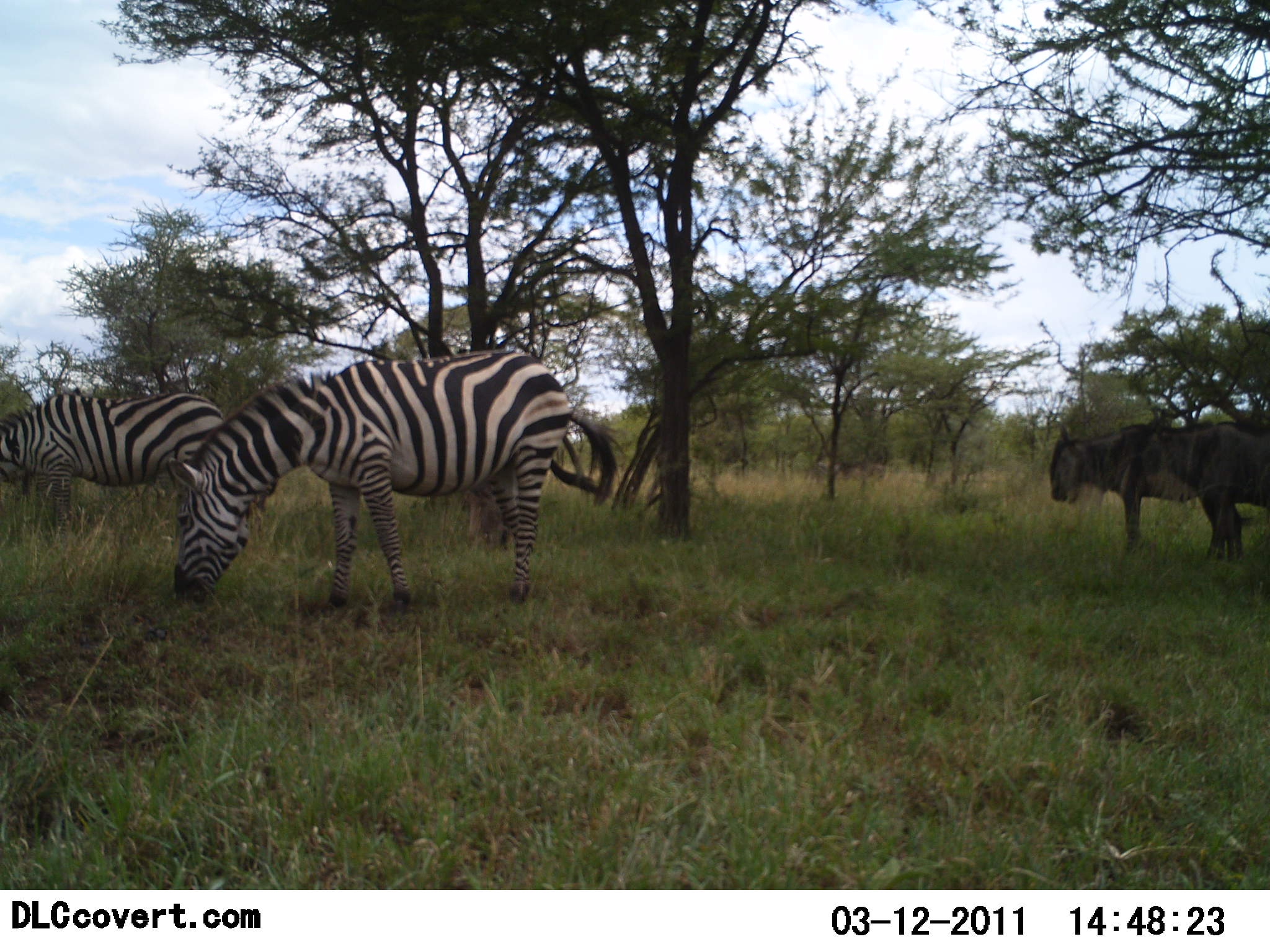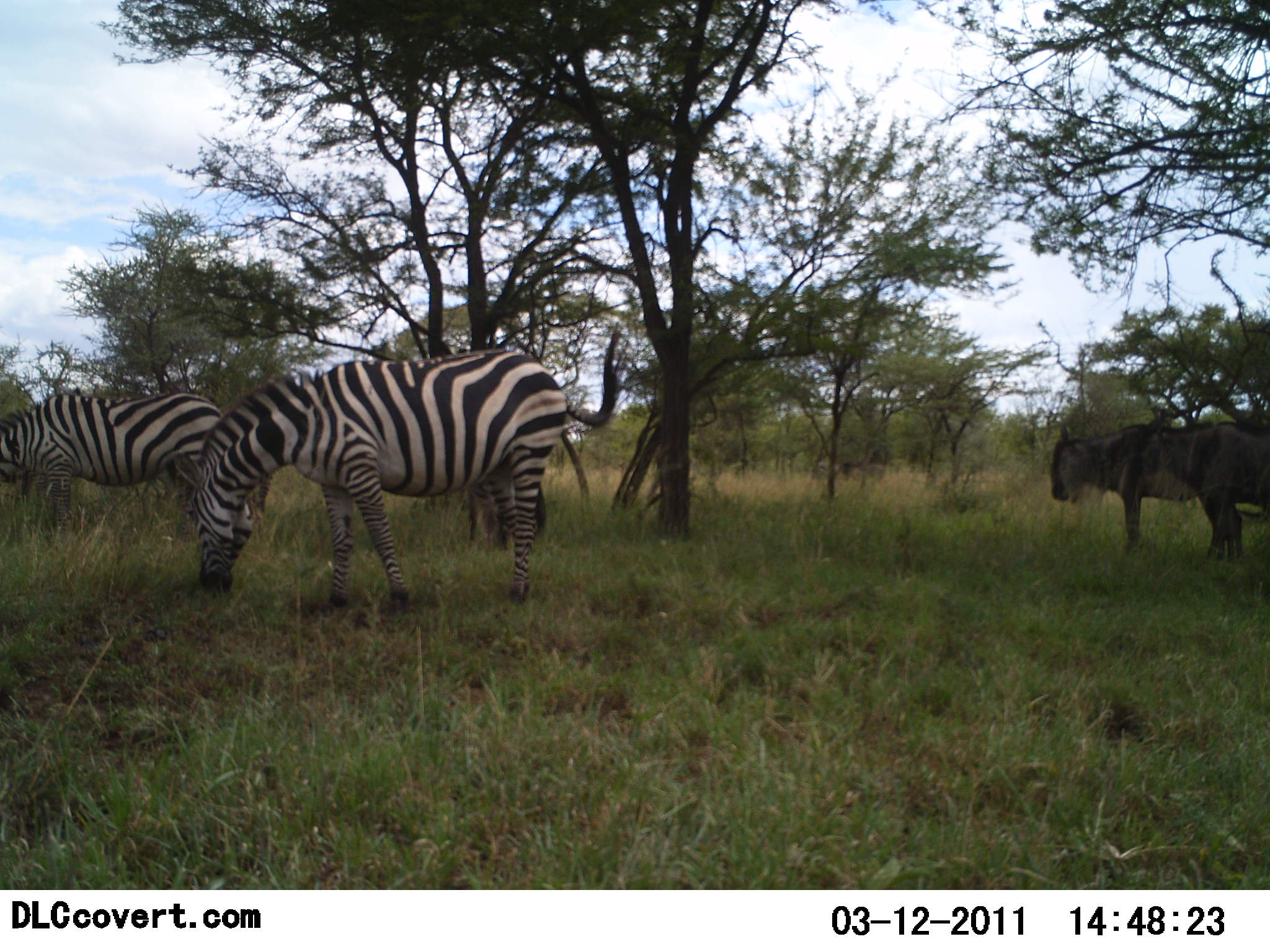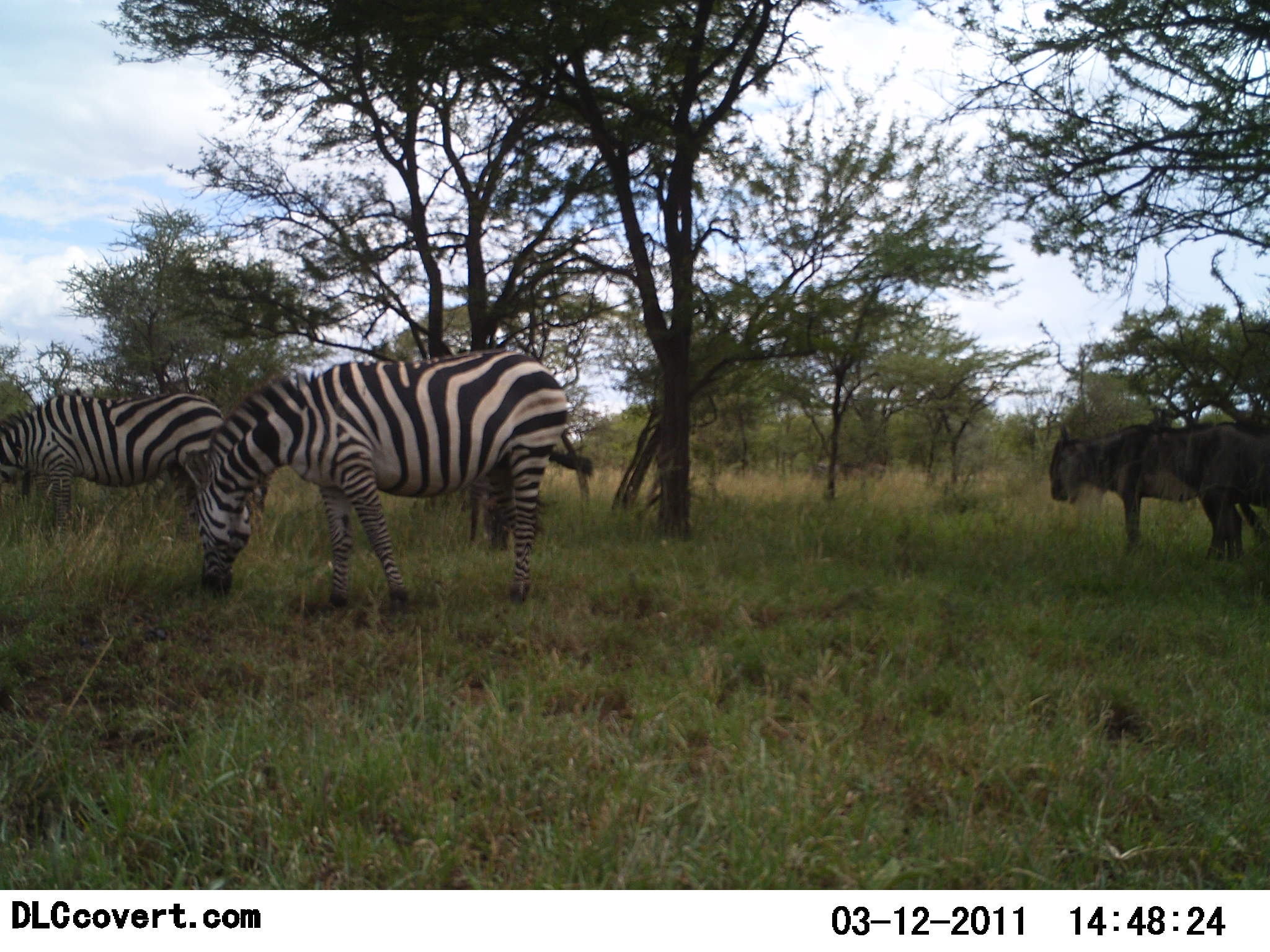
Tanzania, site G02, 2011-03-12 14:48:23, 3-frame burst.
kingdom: Animalia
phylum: Chordata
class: Mammalia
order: Artiodactyla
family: Bovidae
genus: Connochaetes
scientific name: Connochaetes taurinus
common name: blue wildebeest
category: wildebeest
Wildebeest (blue wildebeest) (Connochaetes taurinus), count 2. Behavior (volunteer vote fractions): standing 100%, resting 0%, moving 0%, interacting 0%. Young present (vote fraction): 0%. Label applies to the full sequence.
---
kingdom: Animalia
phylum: Chordata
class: Mammalia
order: Perissodactyla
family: Equidae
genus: Equus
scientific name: Equus quagga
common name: plains zebra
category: zebra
Zebra (plains zebra) (Equus quagga), count 2. Behavior (volunteer vote fractions): standing 20%, resting 0%, moving 0%, interacting 0%. Young present (vote fraction): 0%. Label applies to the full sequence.